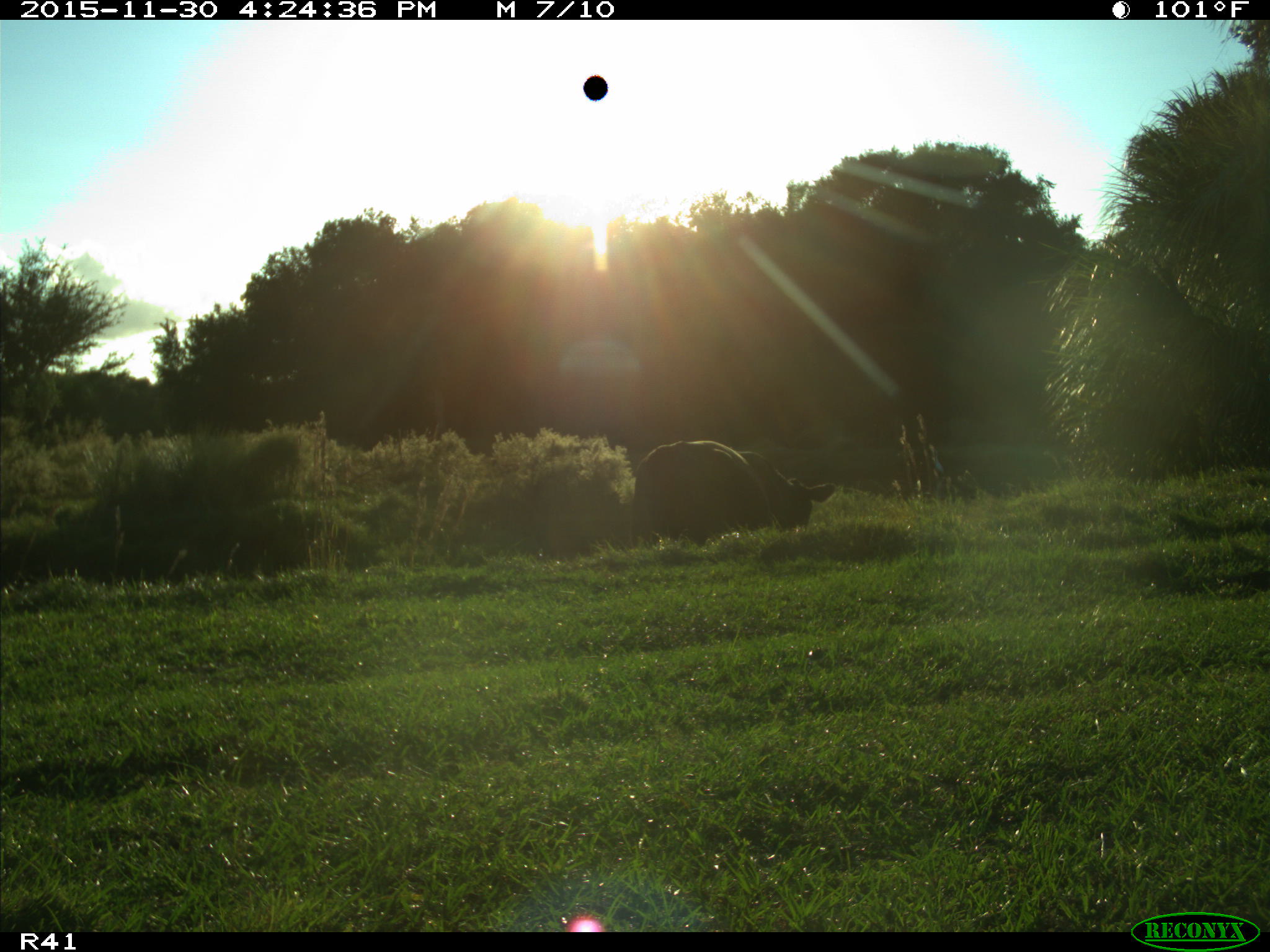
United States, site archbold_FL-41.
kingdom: Animalia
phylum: Chordata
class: Mammalia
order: Artiodactyla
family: Bovidae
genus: Bos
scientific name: Bos taurus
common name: domestic cow